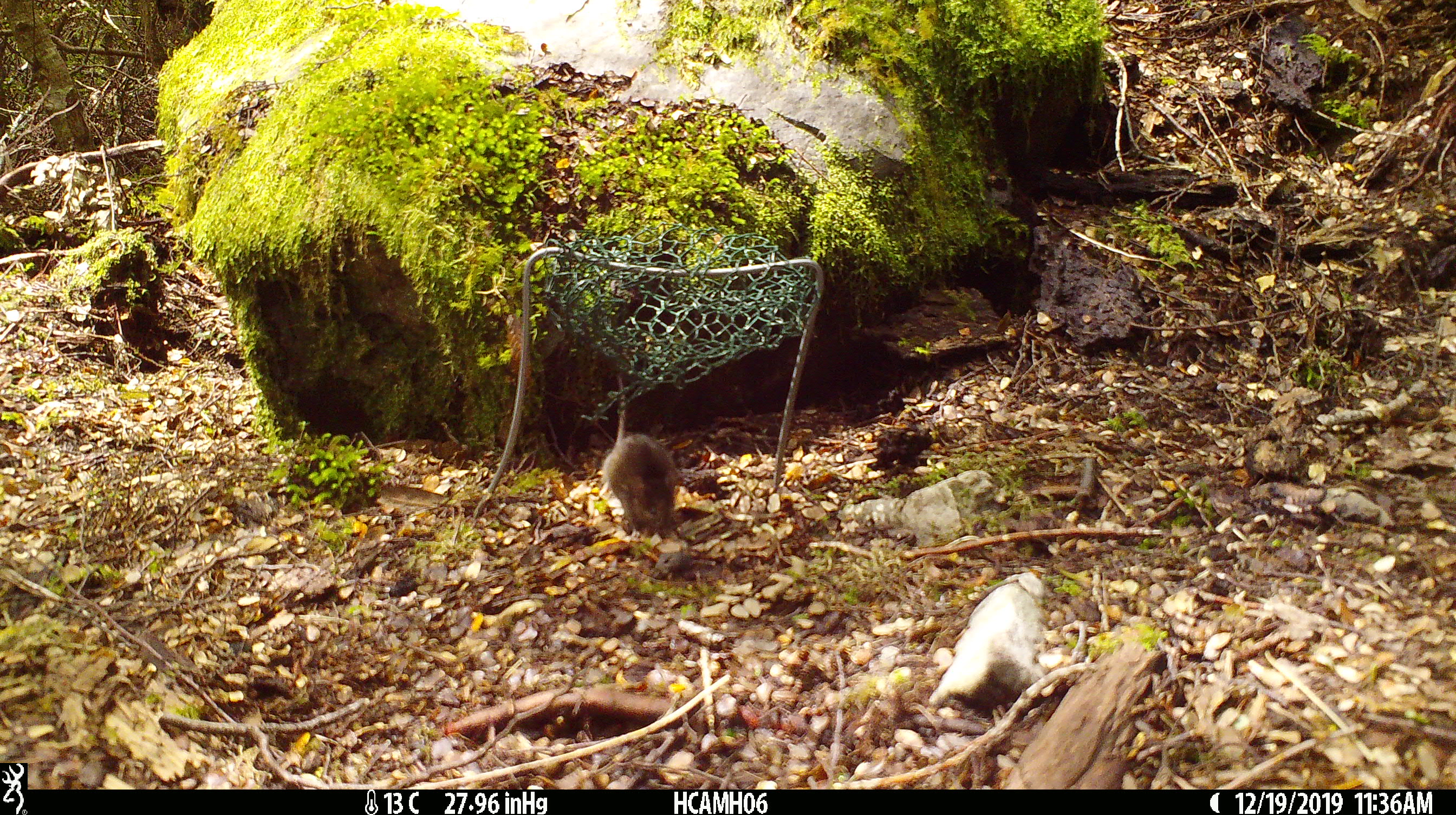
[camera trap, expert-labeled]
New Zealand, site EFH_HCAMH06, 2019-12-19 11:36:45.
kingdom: Animalia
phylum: Chordata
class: Mammalia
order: Rodentia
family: Muridae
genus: Mus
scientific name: Mus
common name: mouse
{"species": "mouse (Mus)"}